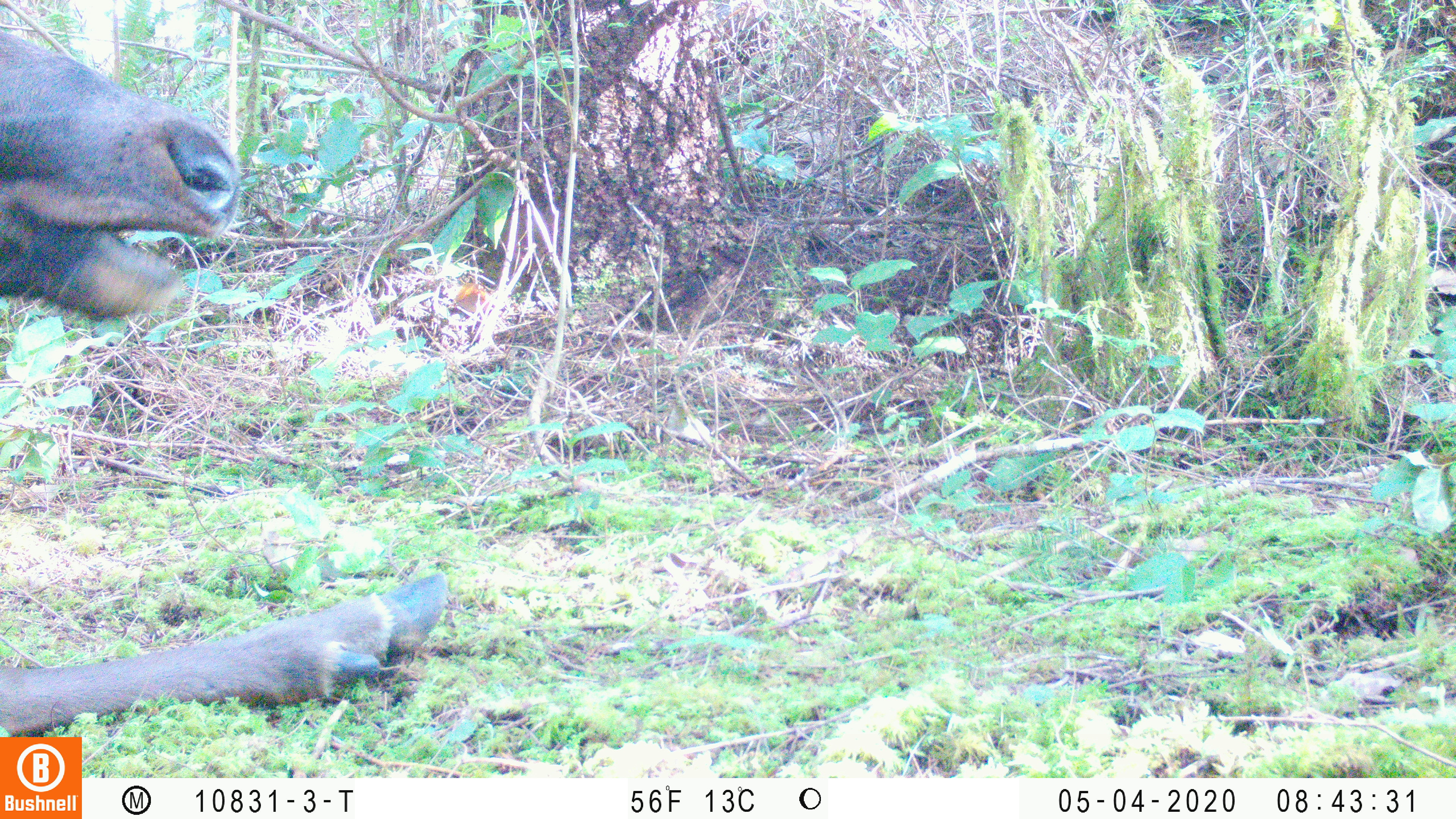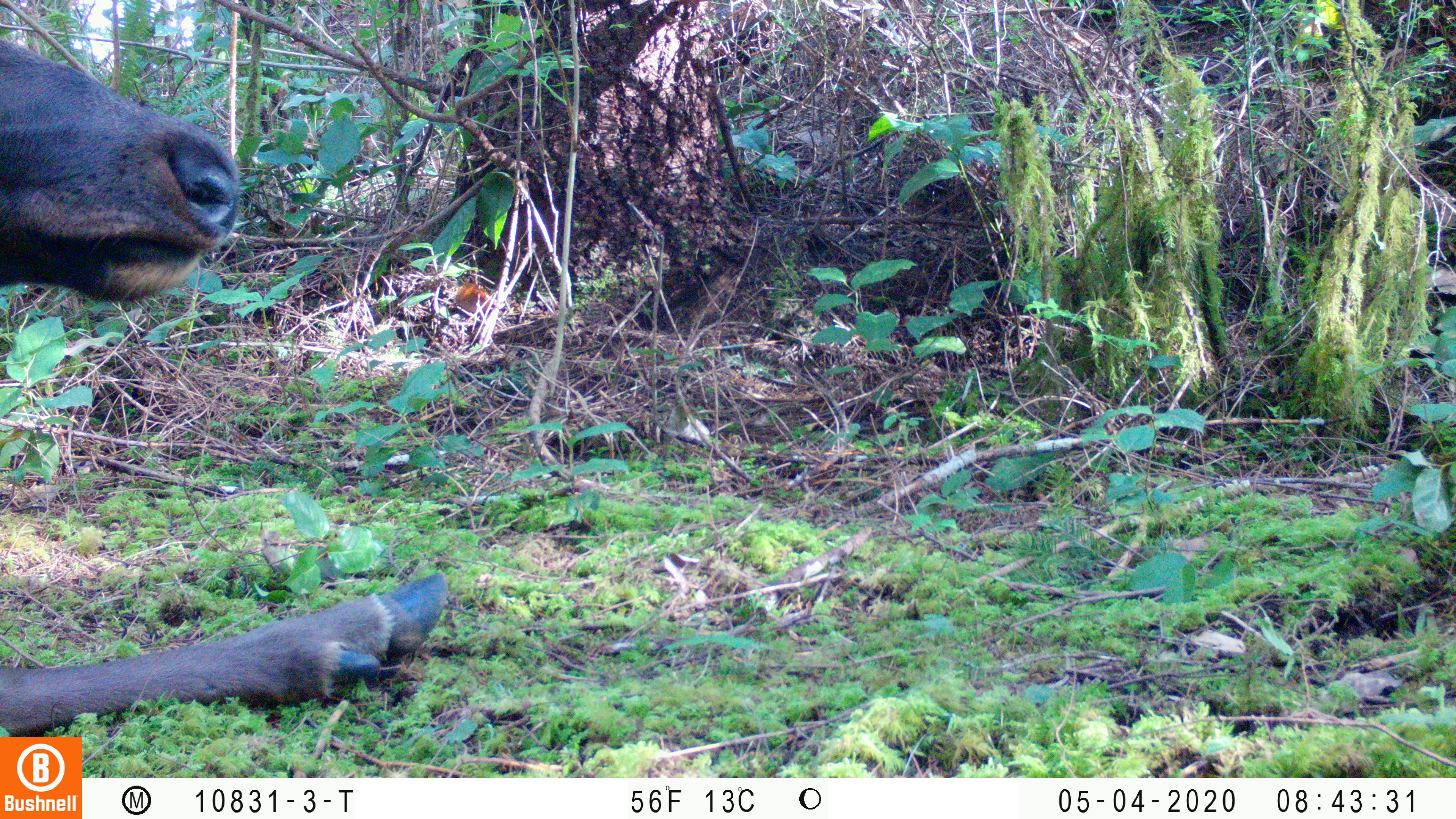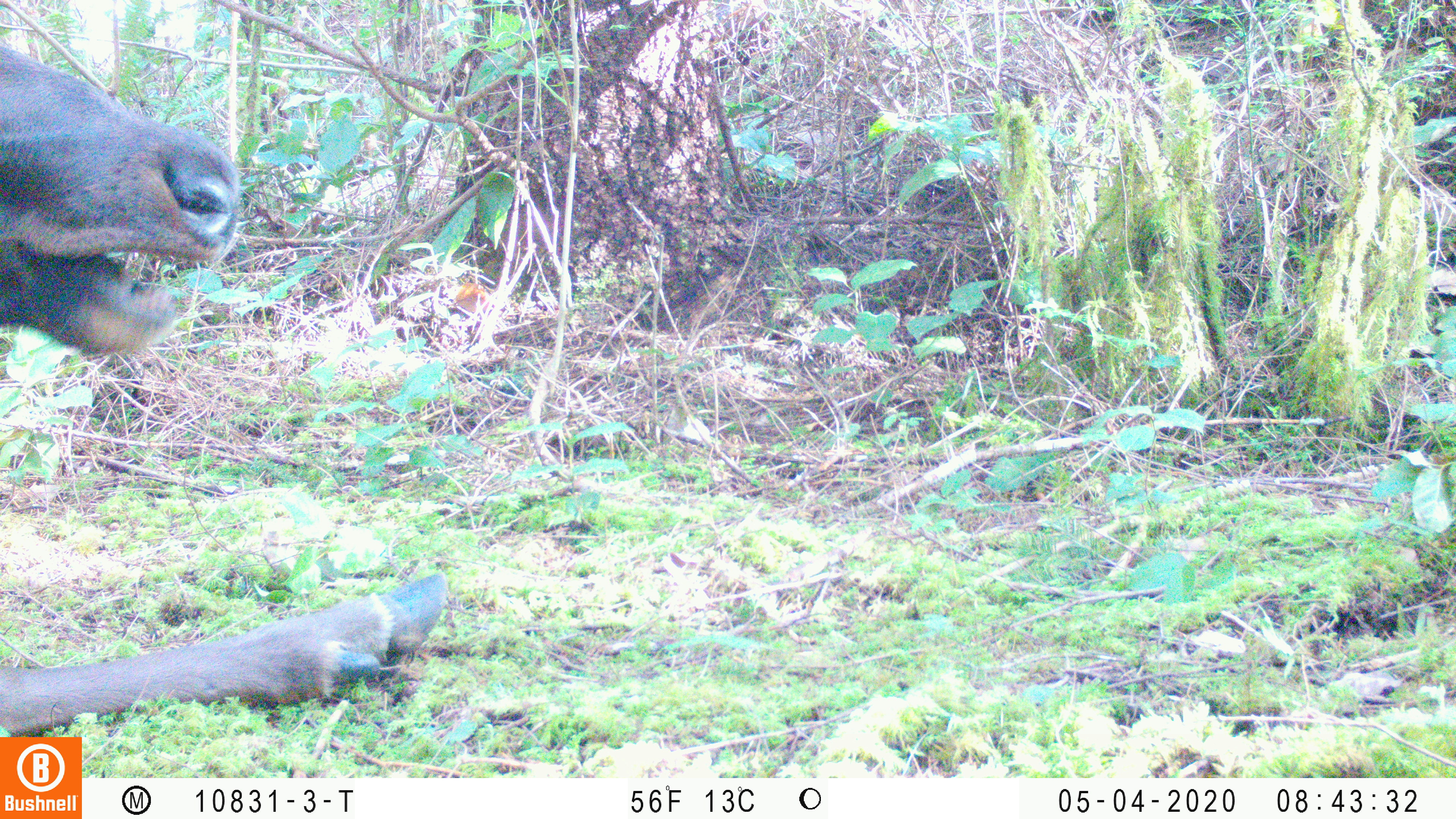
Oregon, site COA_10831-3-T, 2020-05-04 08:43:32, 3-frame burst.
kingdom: Animalia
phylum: Chordata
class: Mammalia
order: Artiodactyla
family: Cervidae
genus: Cervus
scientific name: Cervus canadensis roosevelti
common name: roosevelt elk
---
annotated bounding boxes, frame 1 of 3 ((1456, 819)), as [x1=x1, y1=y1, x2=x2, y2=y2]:
roosevelt elk: [x1=0, y1=21, x2=452, y2=727]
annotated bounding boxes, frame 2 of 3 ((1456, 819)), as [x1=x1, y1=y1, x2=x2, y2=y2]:
roosevelt elk: [x1=4, y1=29, x2=452, y2=727]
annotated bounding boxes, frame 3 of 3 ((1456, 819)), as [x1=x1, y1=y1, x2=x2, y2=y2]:
roosevelt elk: [x1=2, y1=42, x2=450, y2=727]